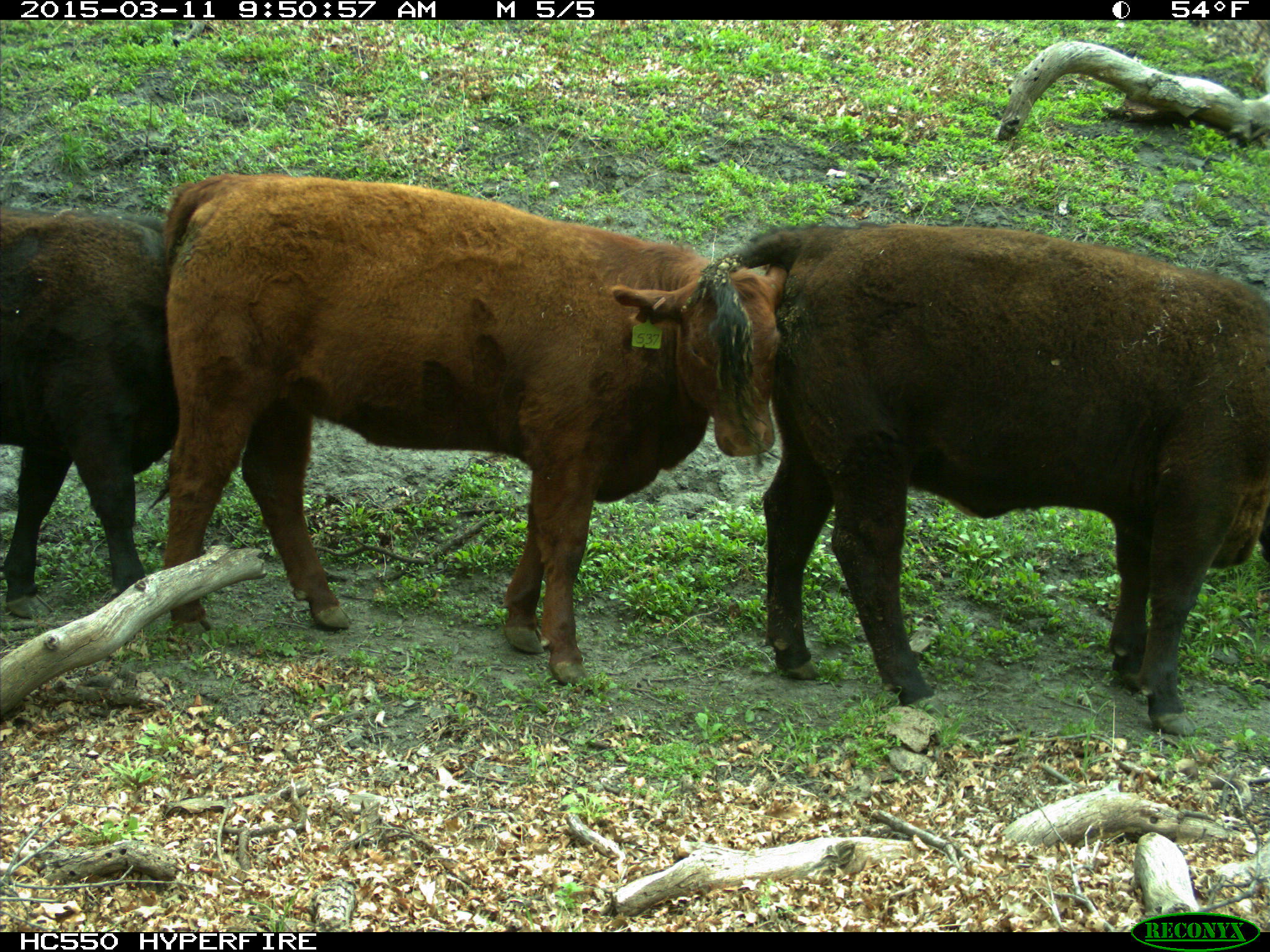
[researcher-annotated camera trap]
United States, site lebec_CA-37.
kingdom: Animalia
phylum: Chordata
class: Mammalia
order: Artiodactyla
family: Bovidae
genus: Bos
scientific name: Bos taurus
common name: domestic cow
Bos taurus (domestic cow).